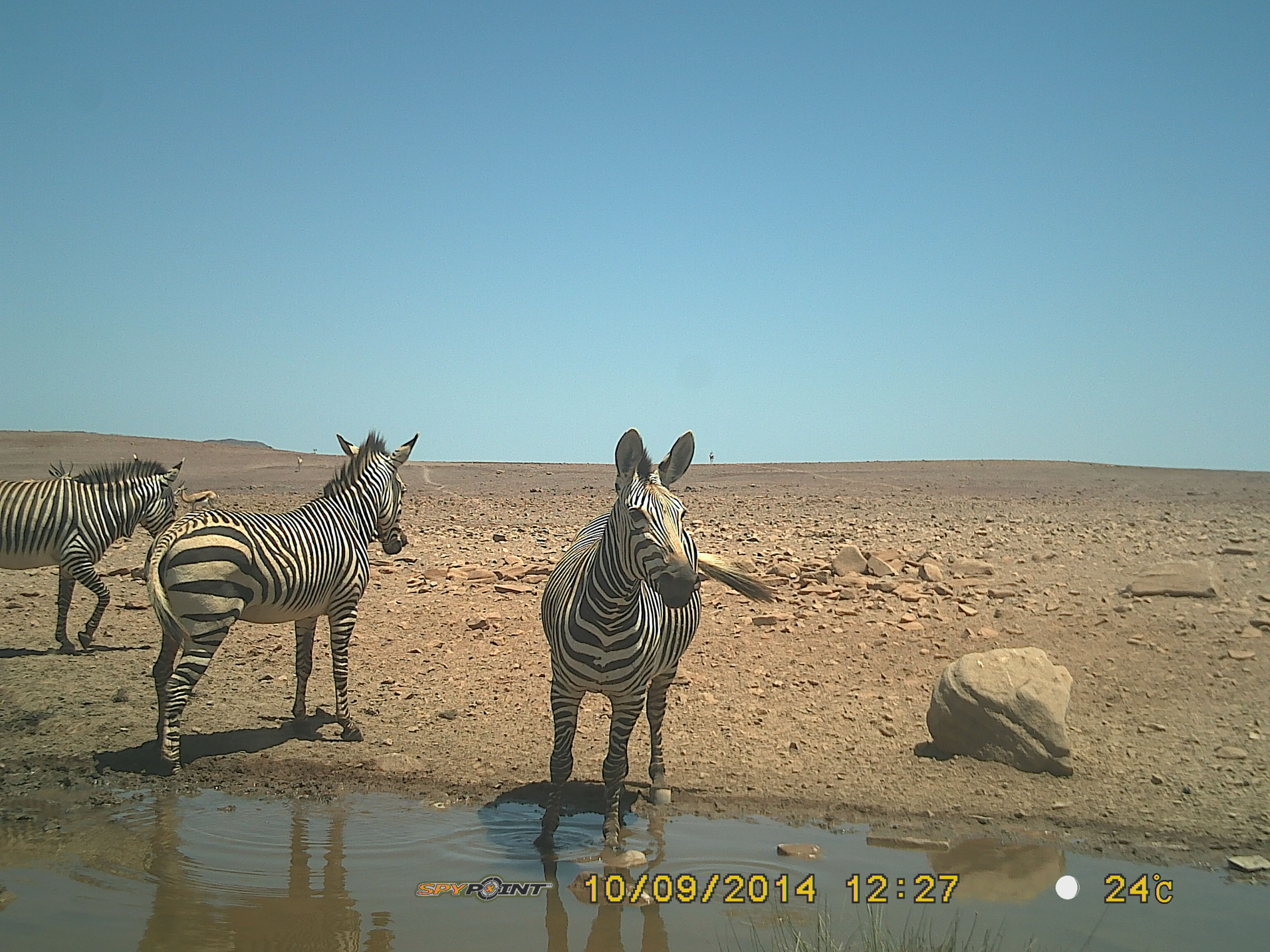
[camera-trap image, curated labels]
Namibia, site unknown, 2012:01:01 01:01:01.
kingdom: Animalia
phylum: Chordata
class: Mammalia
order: Perissodactyla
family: Equidae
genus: Equus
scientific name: Equus zebra hartmannae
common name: hartmann's mountain zebra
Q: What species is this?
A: Equus zebra hartmannae (hartmann's mountain zebra).